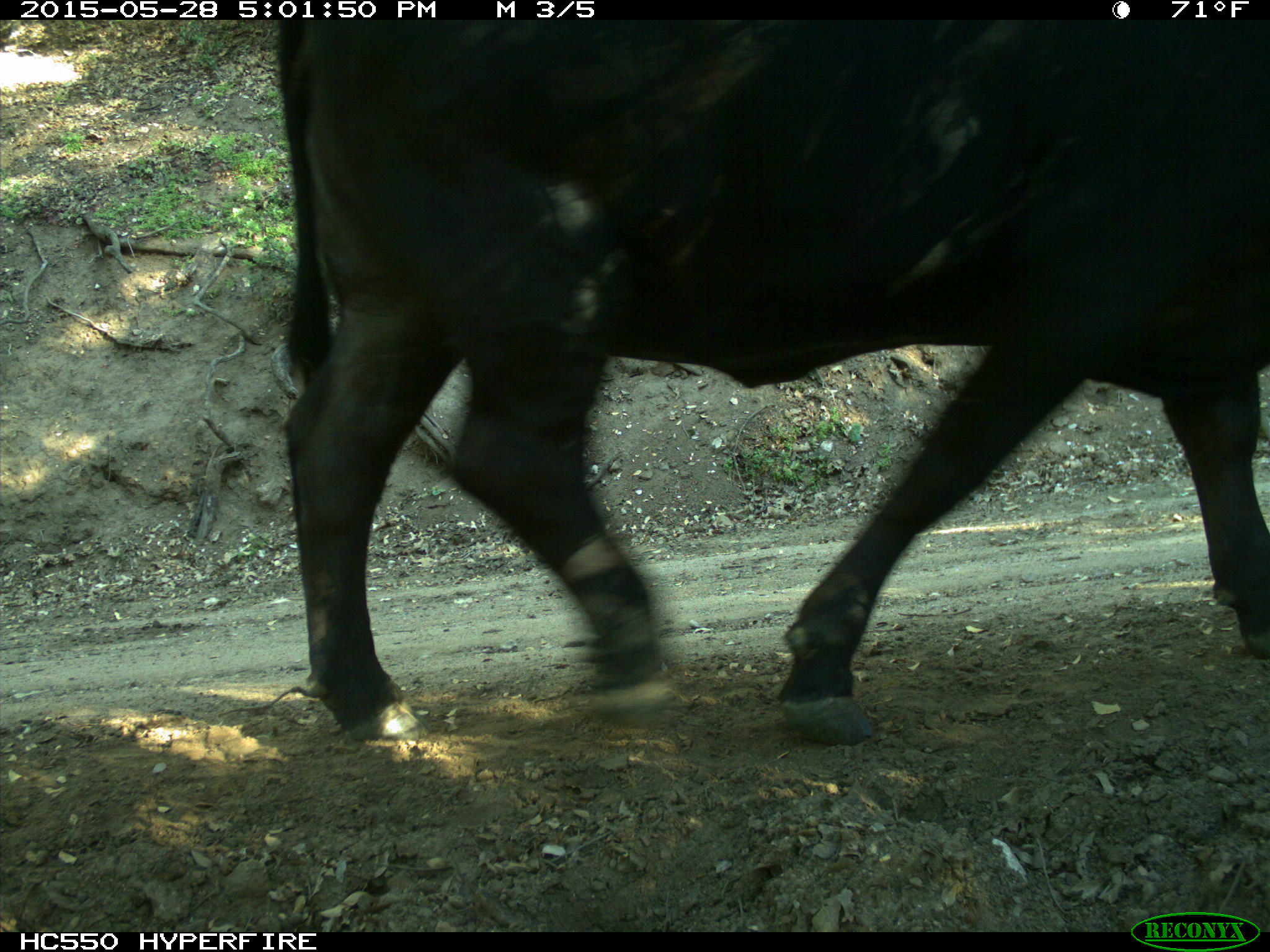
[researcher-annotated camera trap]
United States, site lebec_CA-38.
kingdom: Animalia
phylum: Chordata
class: Mammalia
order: Artiodactyla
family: Bovidae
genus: Bos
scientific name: Bos taurus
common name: domestic cow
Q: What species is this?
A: Bos taurus (domestic cow).